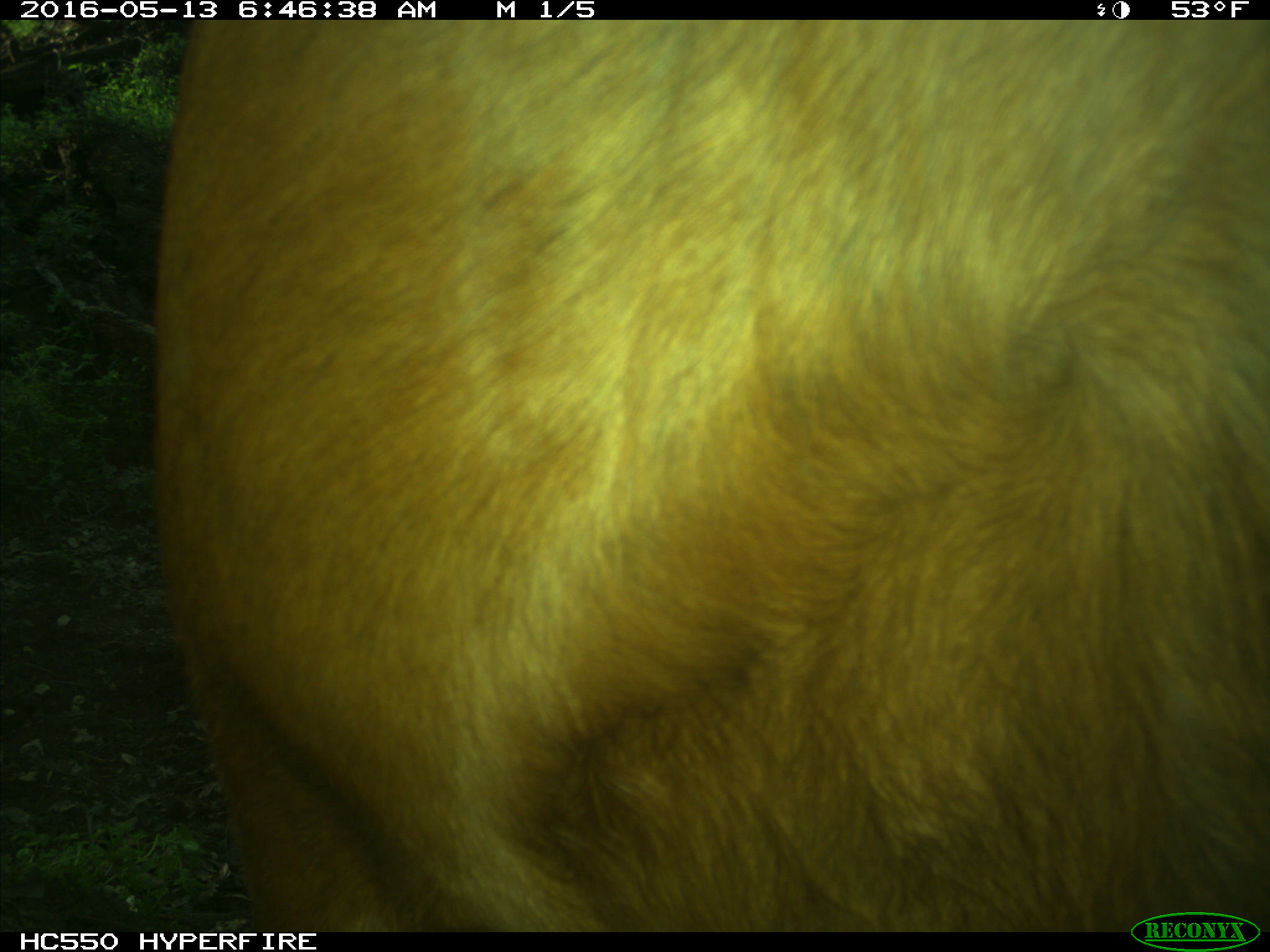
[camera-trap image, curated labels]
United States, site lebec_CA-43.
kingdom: Animalia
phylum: Chordata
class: Mammalia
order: Artiodactyla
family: Bovidae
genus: Bos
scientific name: Bos taurus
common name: domestic cow